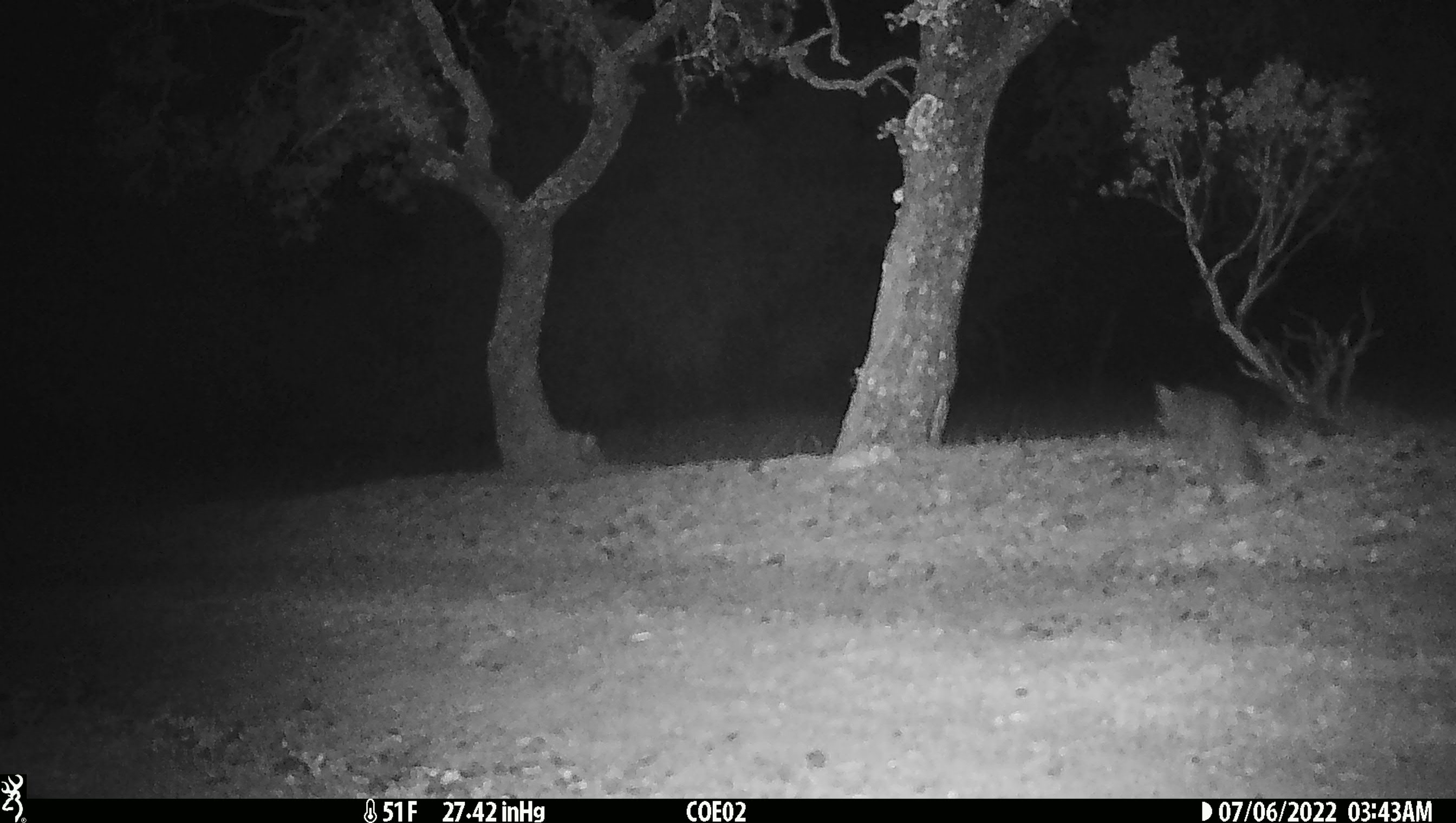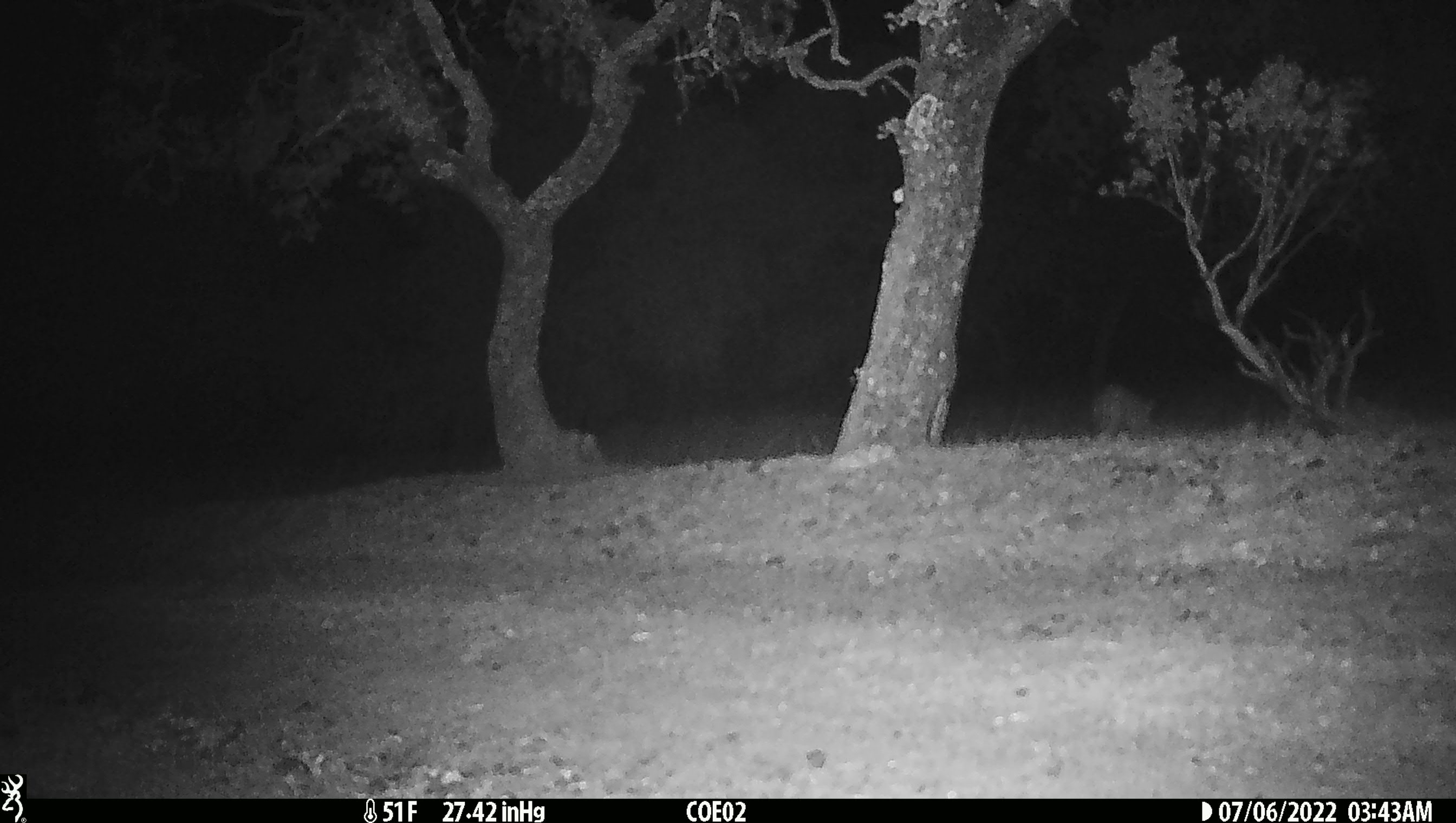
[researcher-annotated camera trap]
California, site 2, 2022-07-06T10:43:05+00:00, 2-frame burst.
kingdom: Animalia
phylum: Chordata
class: Mammalia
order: Carnivora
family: Canidae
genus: Urocyon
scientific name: Urocyon cinereoargenteus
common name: gray fox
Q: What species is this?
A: Gray fox (Urocyon cinereoargenteus).